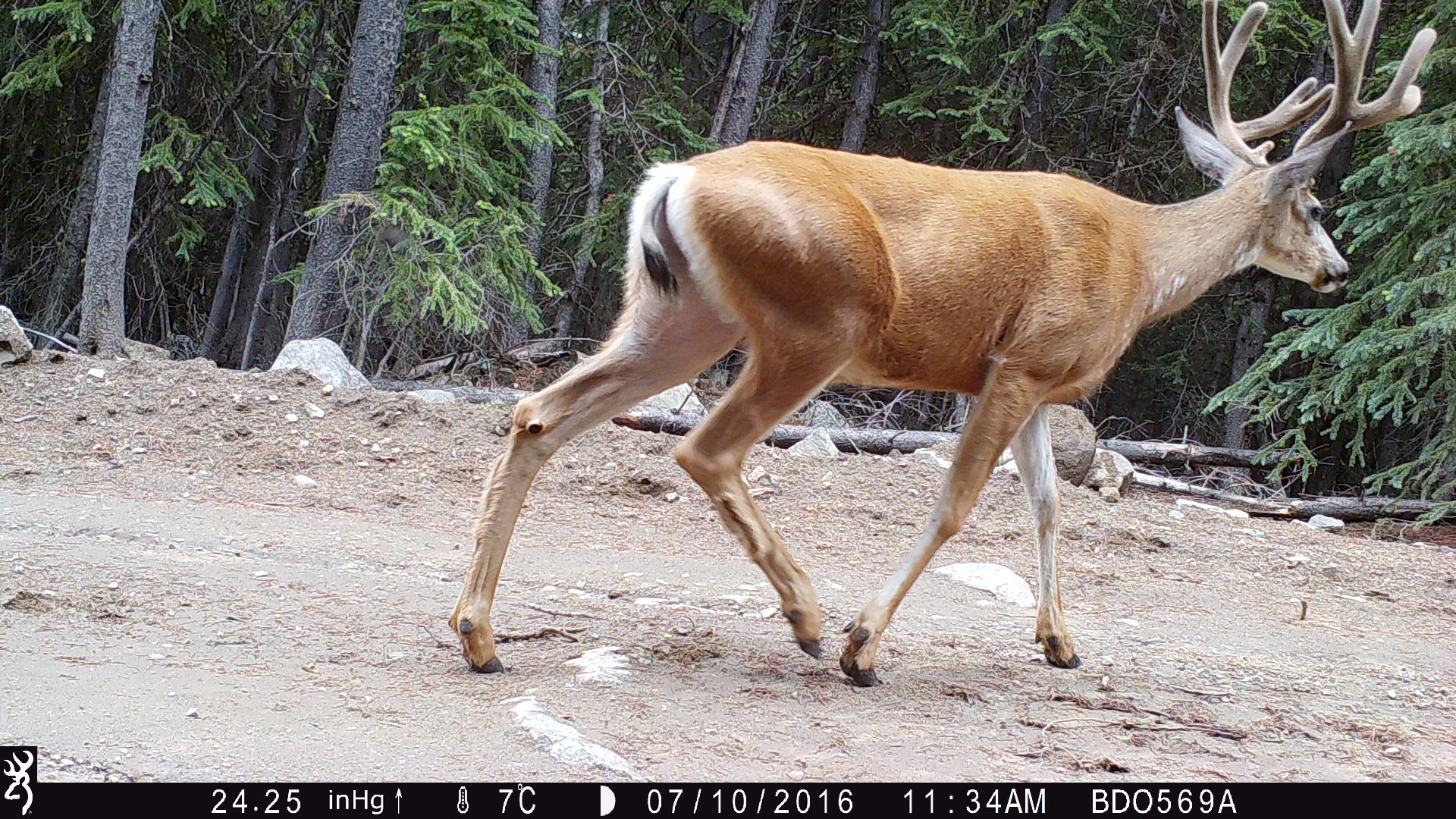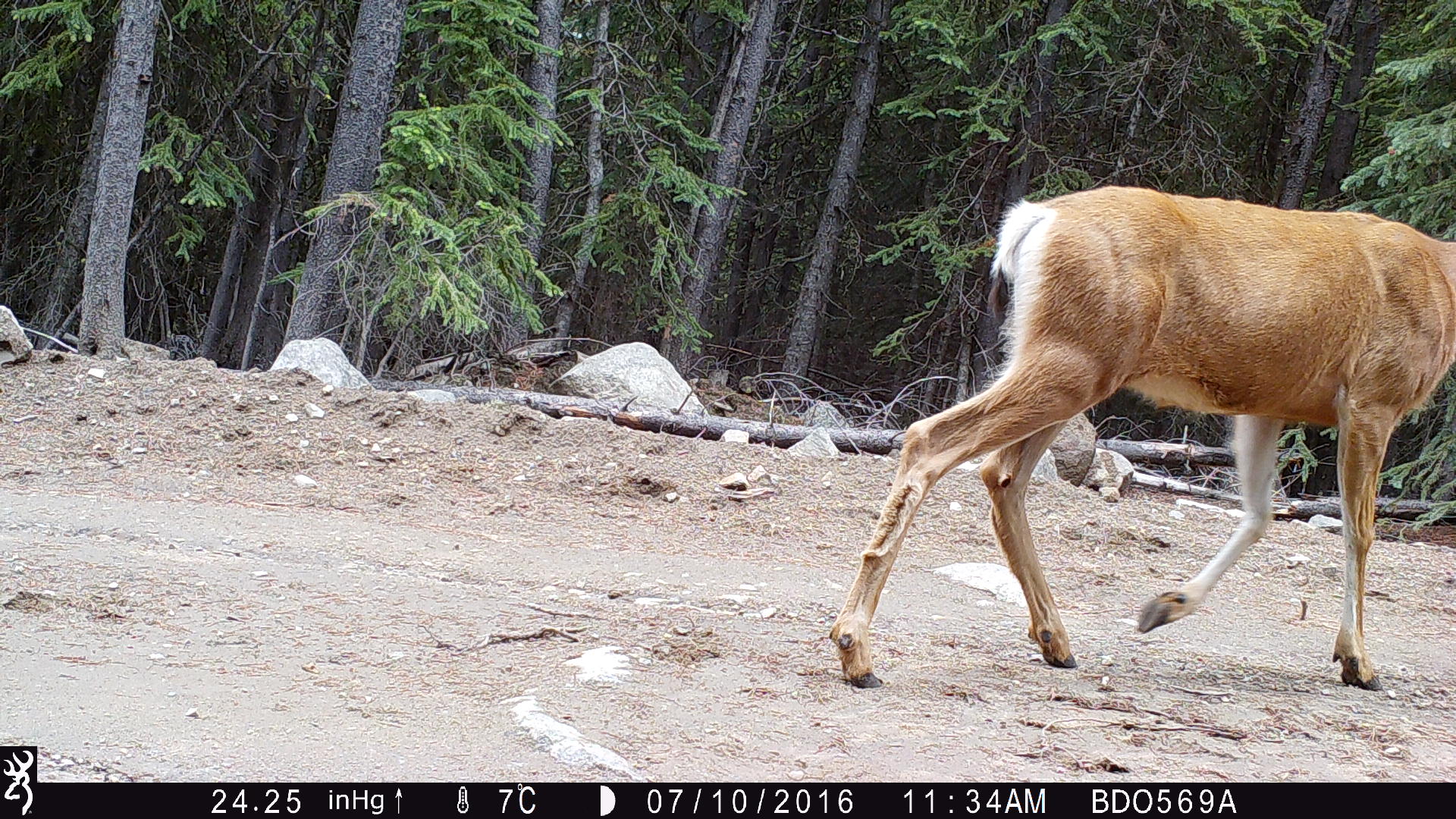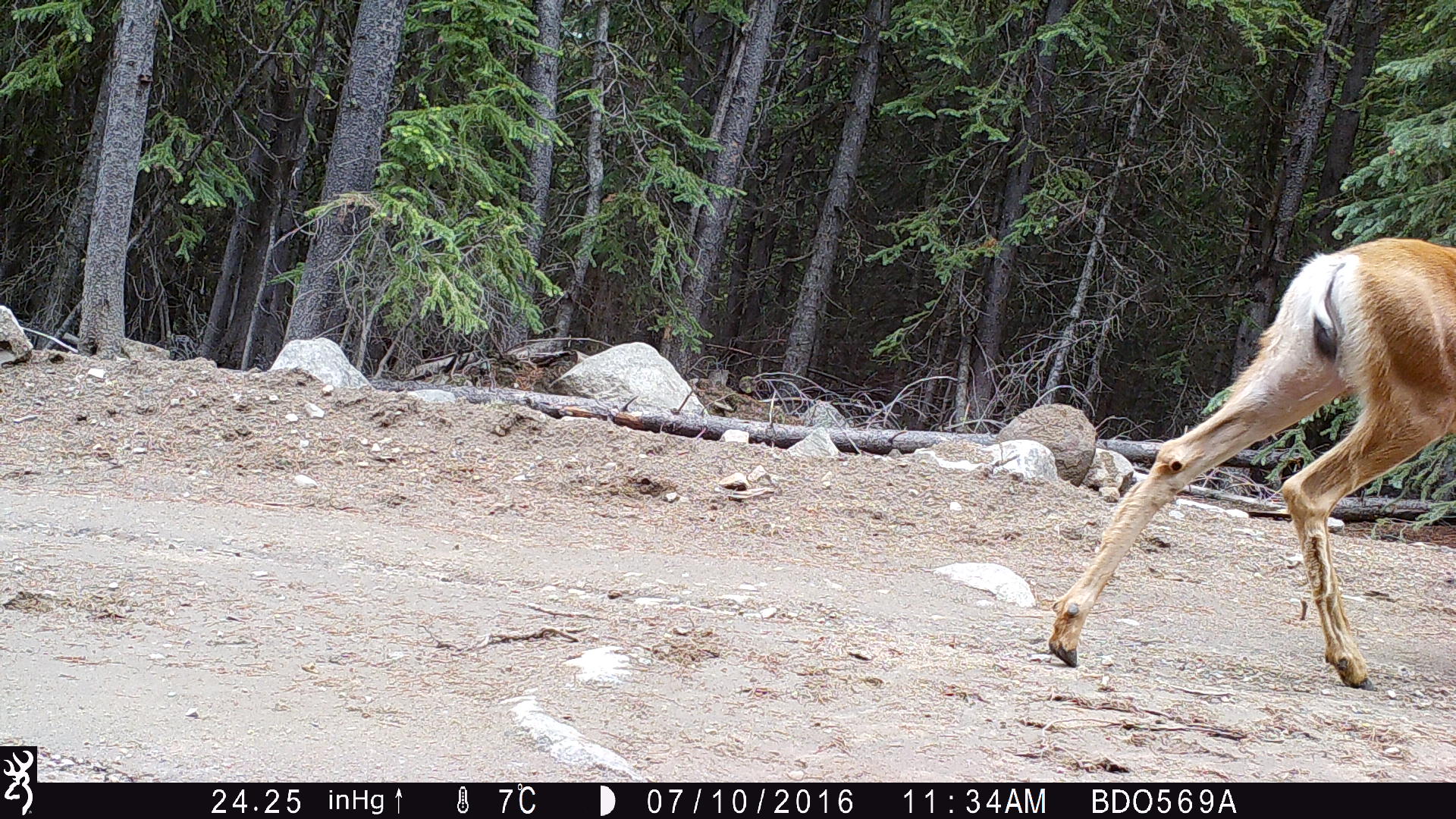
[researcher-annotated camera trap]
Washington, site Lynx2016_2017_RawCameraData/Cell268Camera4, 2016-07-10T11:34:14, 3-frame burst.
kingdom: Animalia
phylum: Chordata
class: Mammalia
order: Artiodactyla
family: Cervidae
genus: Odocoileus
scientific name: Odocoileus hemionus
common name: mule deer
Odocoileus hemionus (mule deer). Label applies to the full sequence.